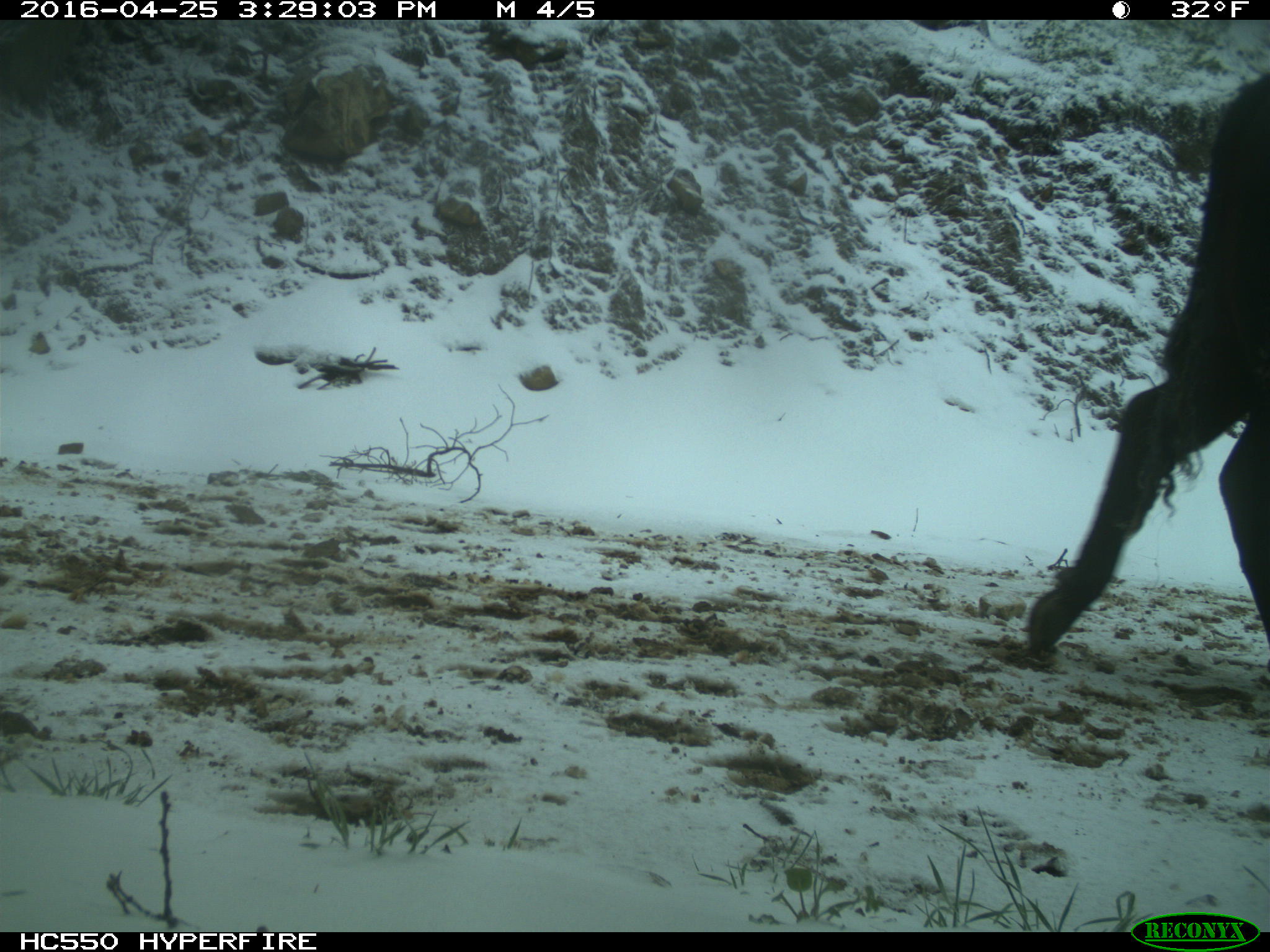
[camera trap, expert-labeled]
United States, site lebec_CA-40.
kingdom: Animalia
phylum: Chordata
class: Mammalia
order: Artiodactyla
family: Bovidae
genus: Bos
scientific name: Bos taurus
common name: domestic cow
Bos taurus (domestic cow).